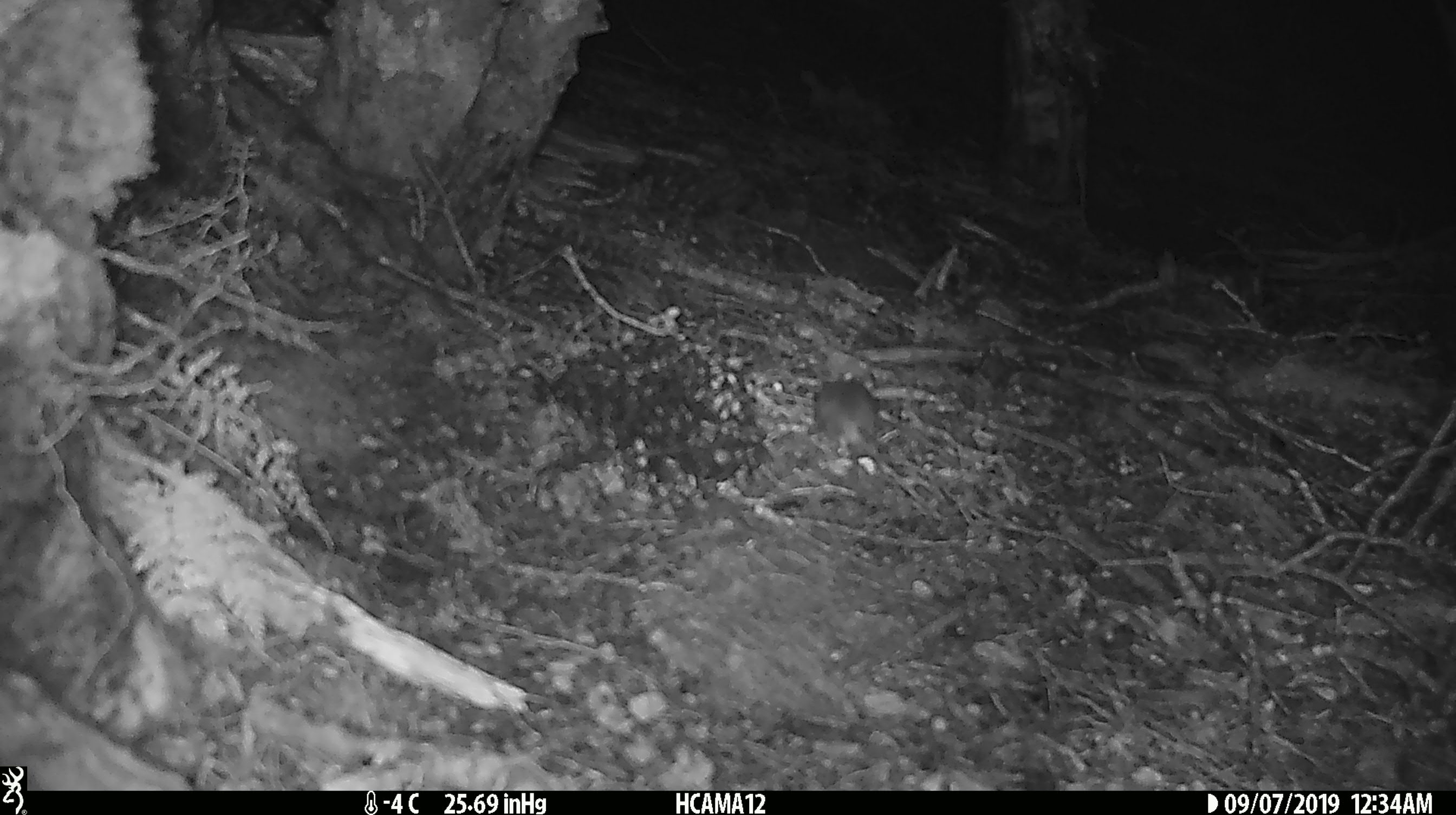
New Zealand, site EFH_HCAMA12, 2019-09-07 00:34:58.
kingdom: Animalia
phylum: Chordata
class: Mammalia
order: Rodentia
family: Muridae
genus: Mus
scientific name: Mus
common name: mouse